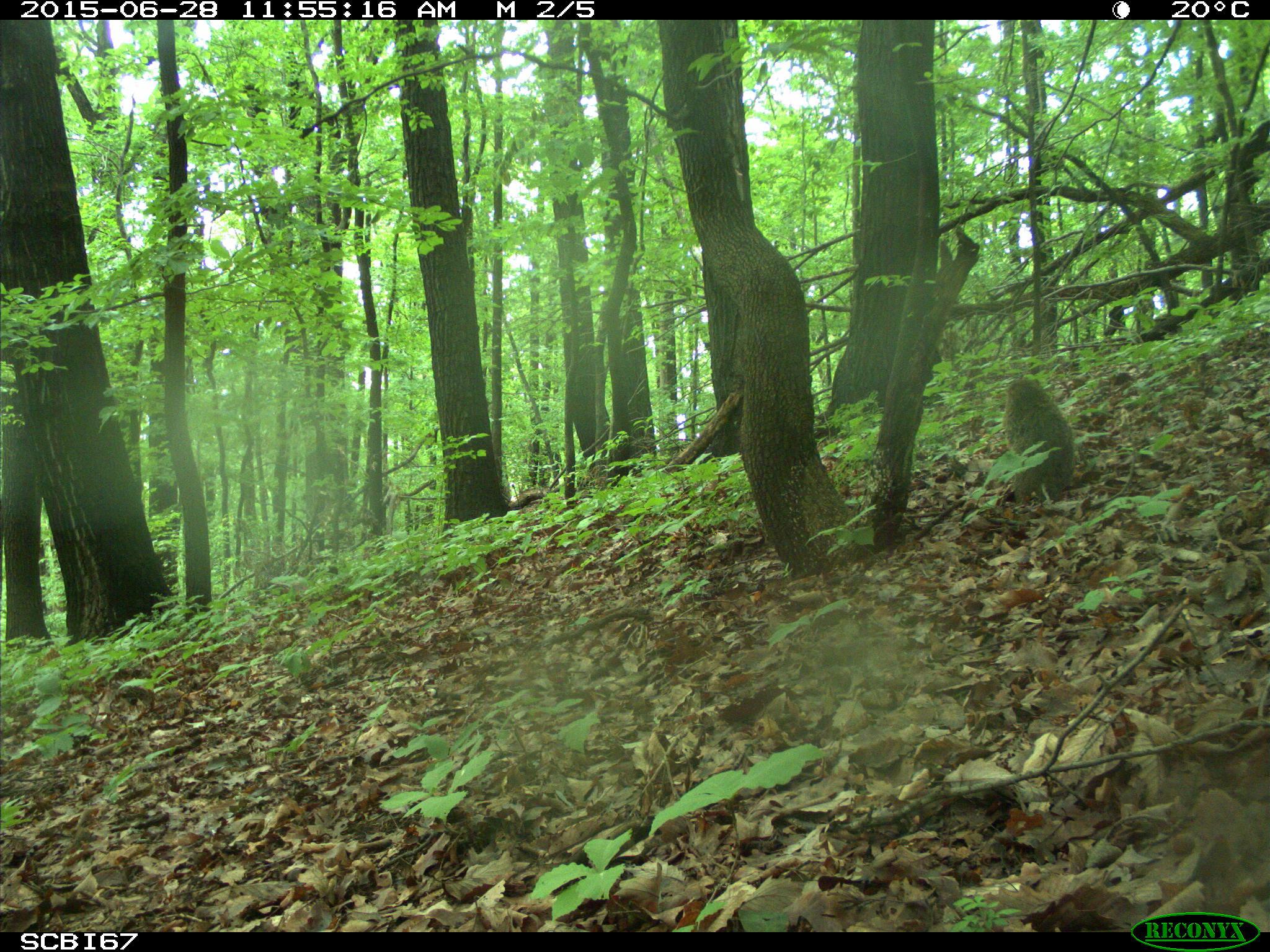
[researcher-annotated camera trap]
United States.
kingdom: Animalia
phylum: Chordata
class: Mammalia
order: Rodentia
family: Sciuridae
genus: Marmota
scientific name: Marmota monax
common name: woodchuck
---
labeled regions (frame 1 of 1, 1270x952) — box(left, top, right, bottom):
Woodchuck: box(990, 376, 1092, 496)